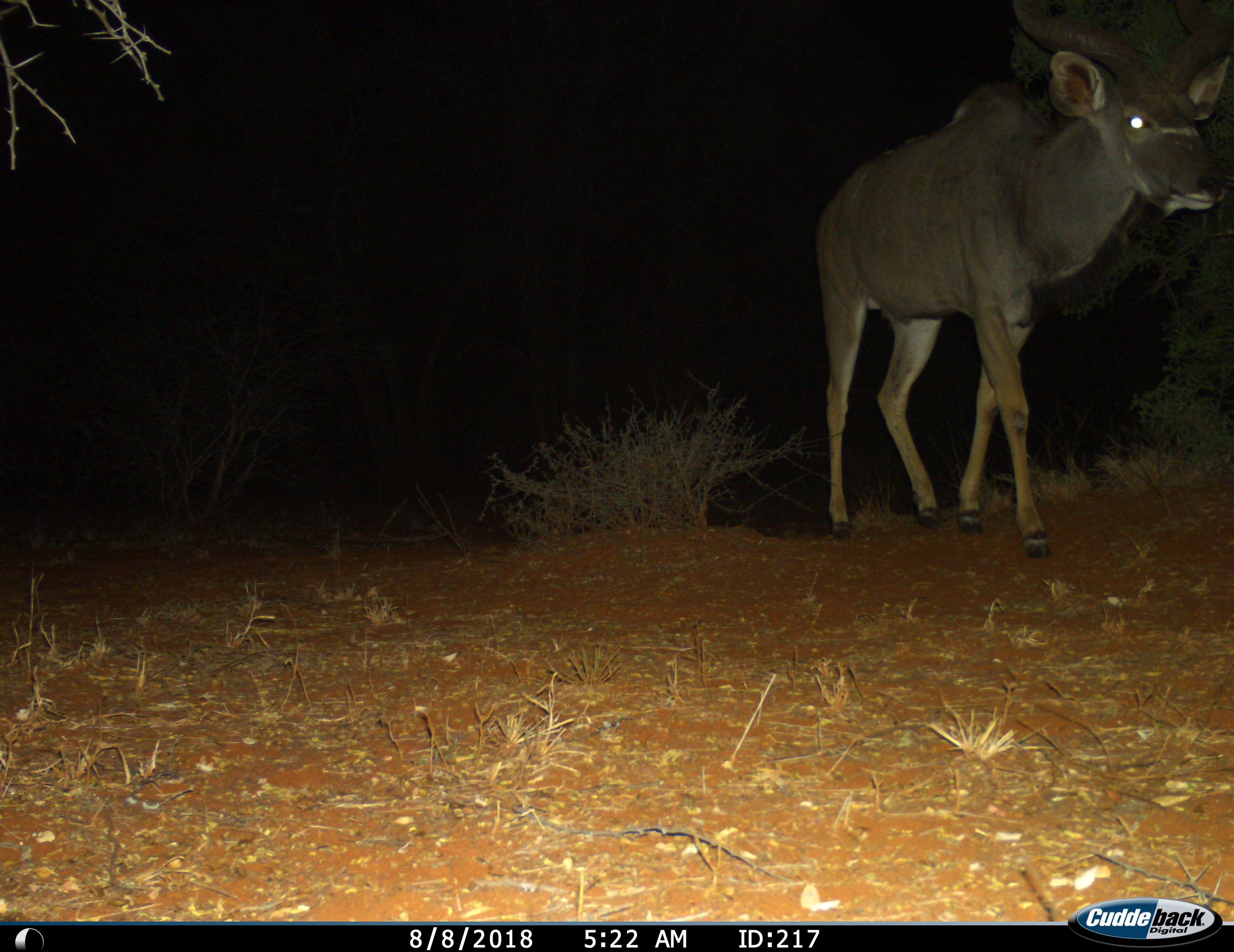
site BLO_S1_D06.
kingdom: Animalia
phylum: Chordata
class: Mammalia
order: Artiodactyla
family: Bovidae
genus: Tragelaphus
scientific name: Tragelaphus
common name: kudu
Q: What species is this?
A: Kudu (Tragelaphus).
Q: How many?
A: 1.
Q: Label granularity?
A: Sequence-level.